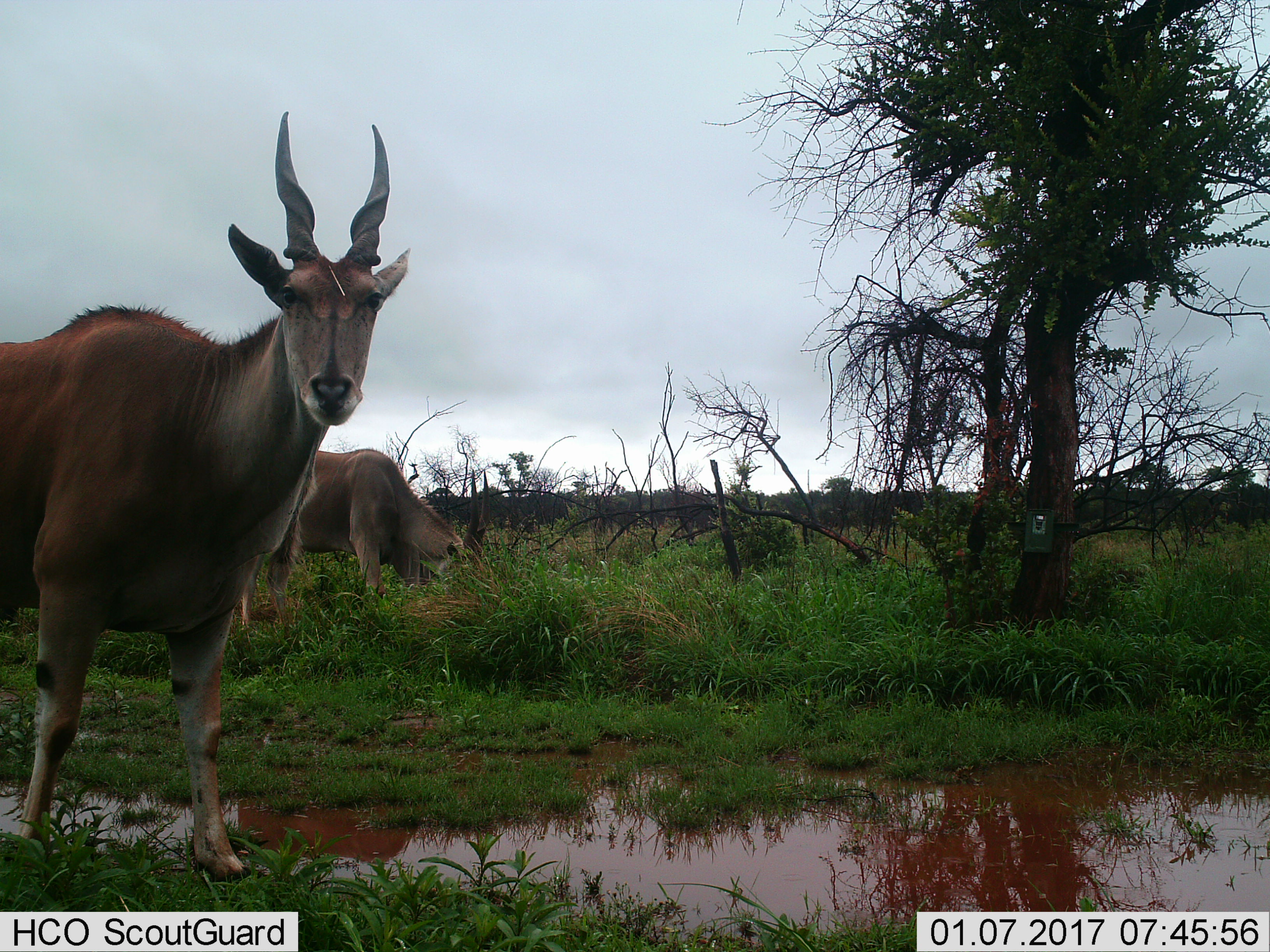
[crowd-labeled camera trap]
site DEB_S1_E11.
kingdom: Animalia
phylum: Chordata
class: Mammalia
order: Artiodactyla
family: Bovidae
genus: Tragelaphus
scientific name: Tragelaphus oryx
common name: eland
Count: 2.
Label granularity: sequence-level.